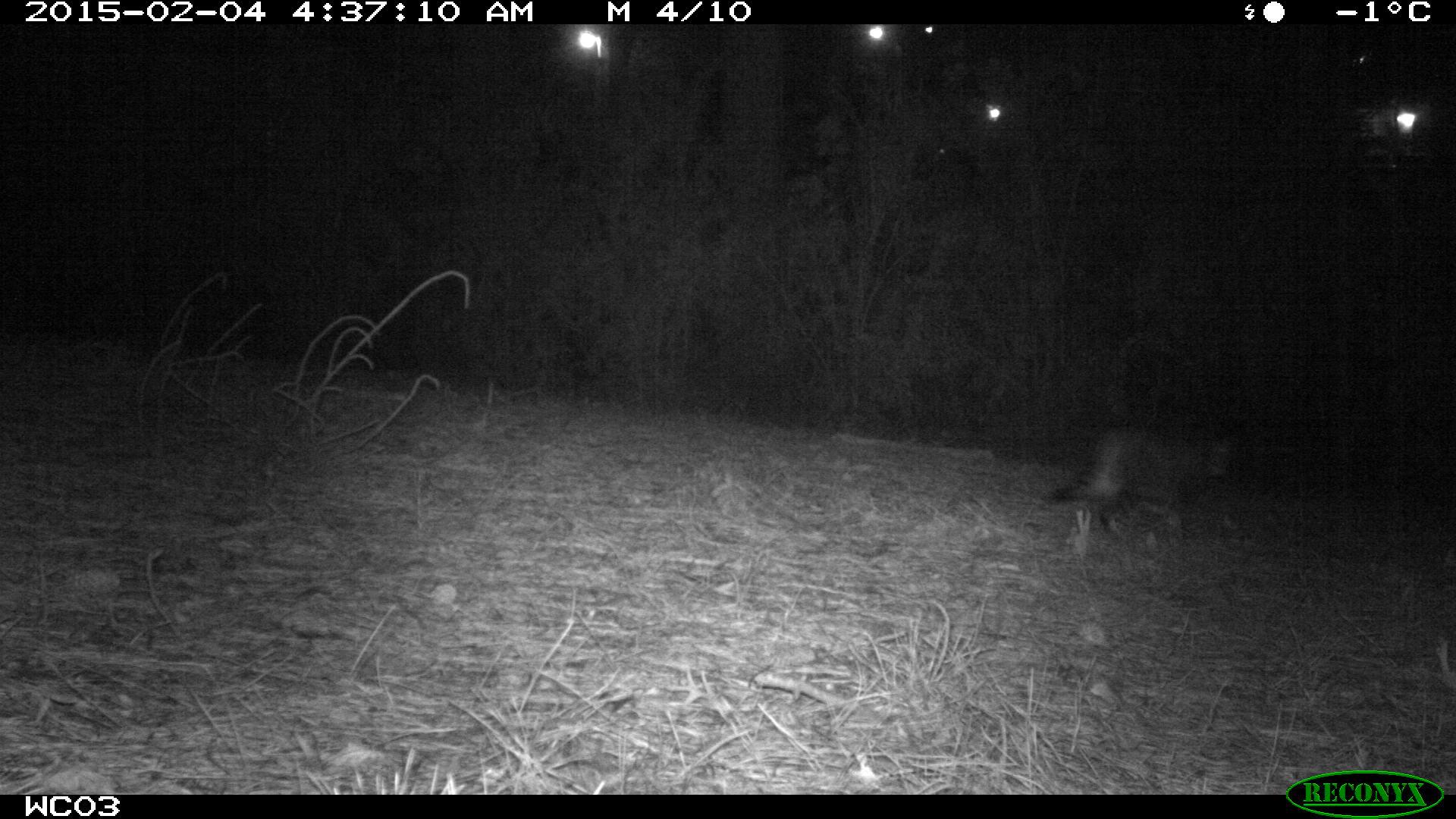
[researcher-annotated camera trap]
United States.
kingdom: Animalia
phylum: Chordata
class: Mammalia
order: Carnivora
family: Felidae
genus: Felis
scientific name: Felis catus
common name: domestic cat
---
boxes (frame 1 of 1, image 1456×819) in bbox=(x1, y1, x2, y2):
Domestic Cat: bbox=(1041, 417, 1262, 531)